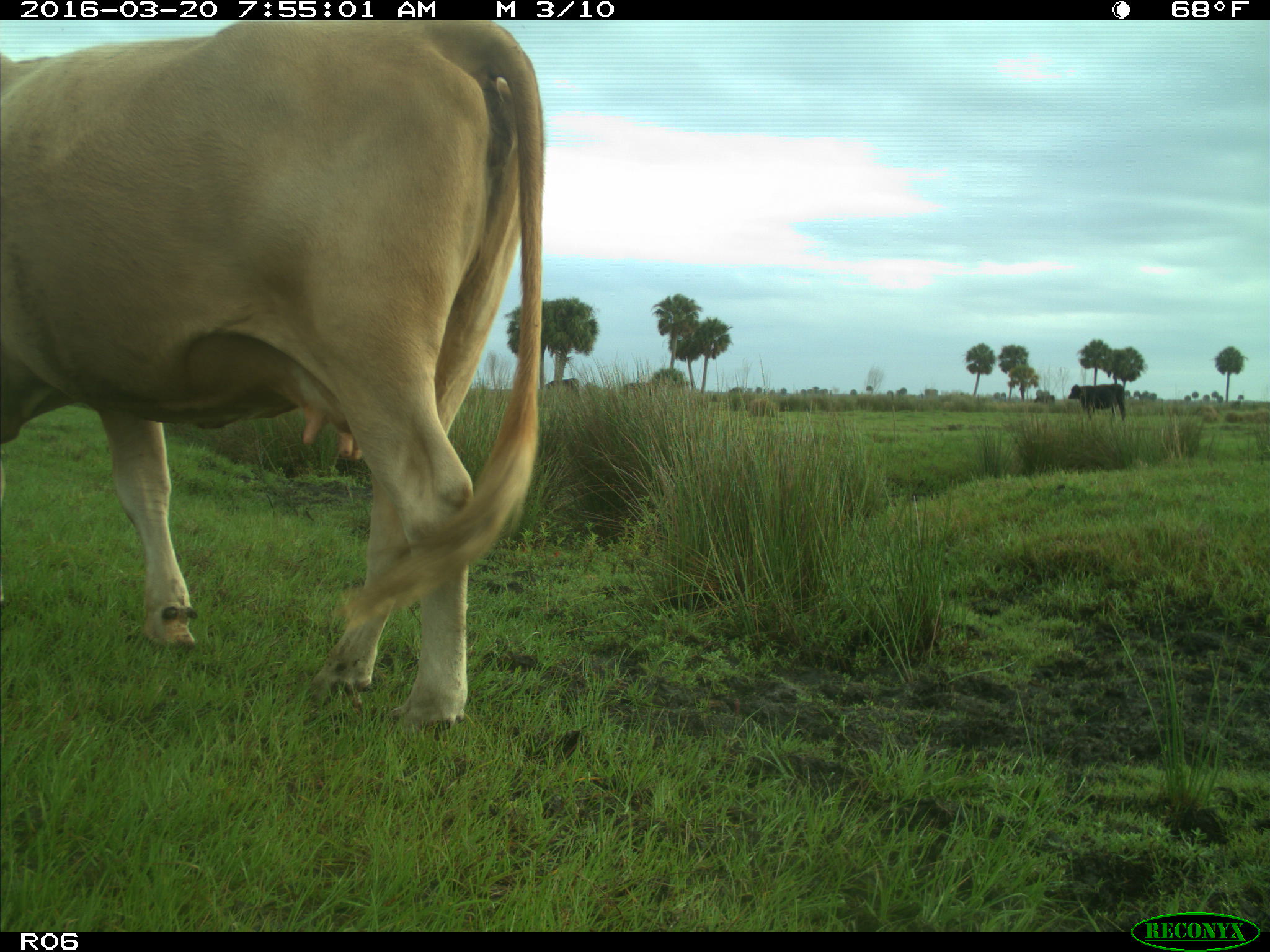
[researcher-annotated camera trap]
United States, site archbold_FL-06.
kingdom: Animalia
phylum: Chordata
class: Mammalia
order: Artiodactyla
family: Bovidae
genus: Bos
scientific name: Bos taurus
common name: domestic cow